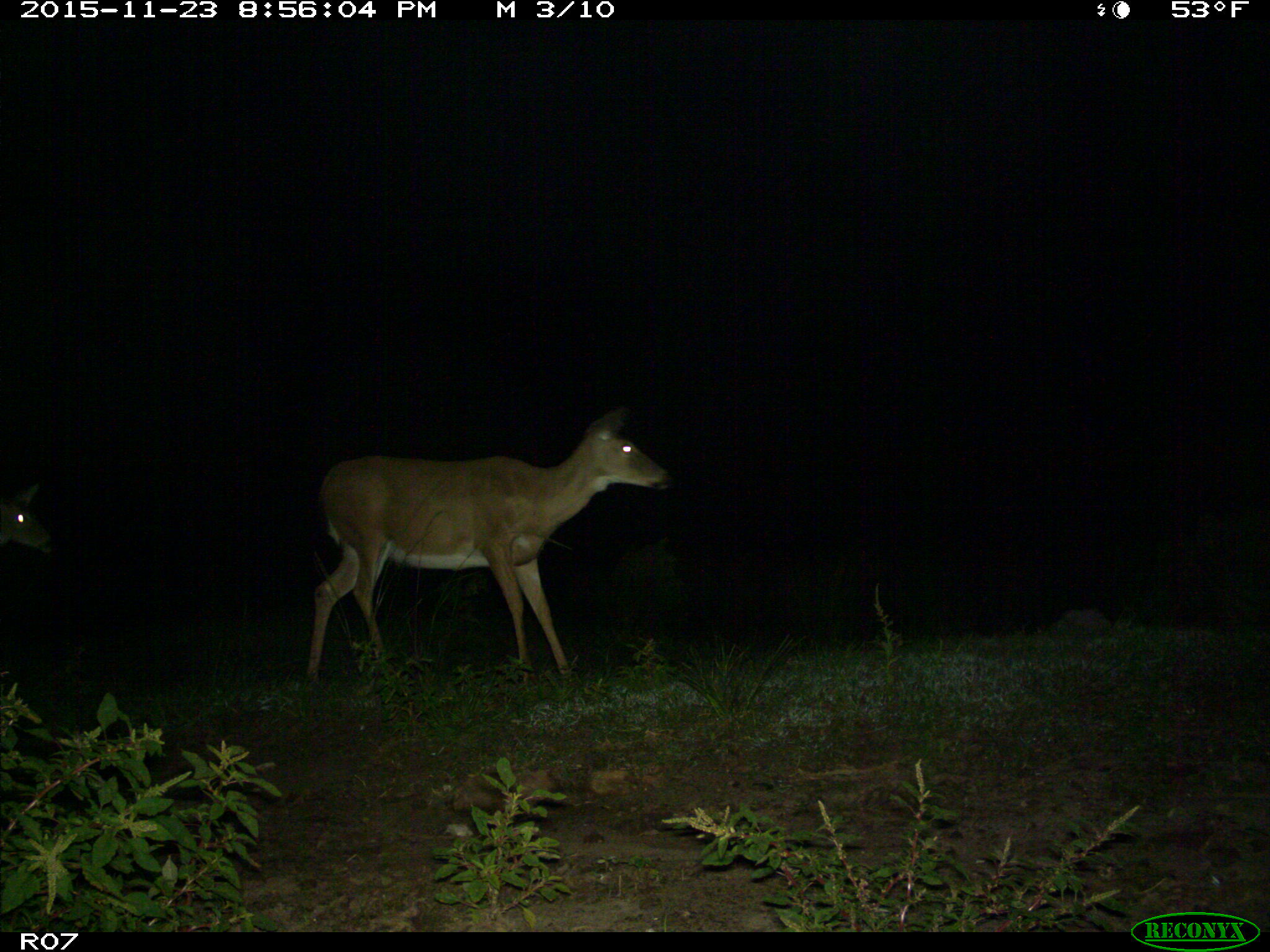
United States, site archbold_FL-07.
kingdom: Animalia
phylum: Chordata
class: Mammalia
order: Artiodactyla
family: Cervidae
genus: Odocoileus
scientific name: Odocoileus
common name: deer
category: unidentified deer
Unidentified deer (deer) (Odocoileus).